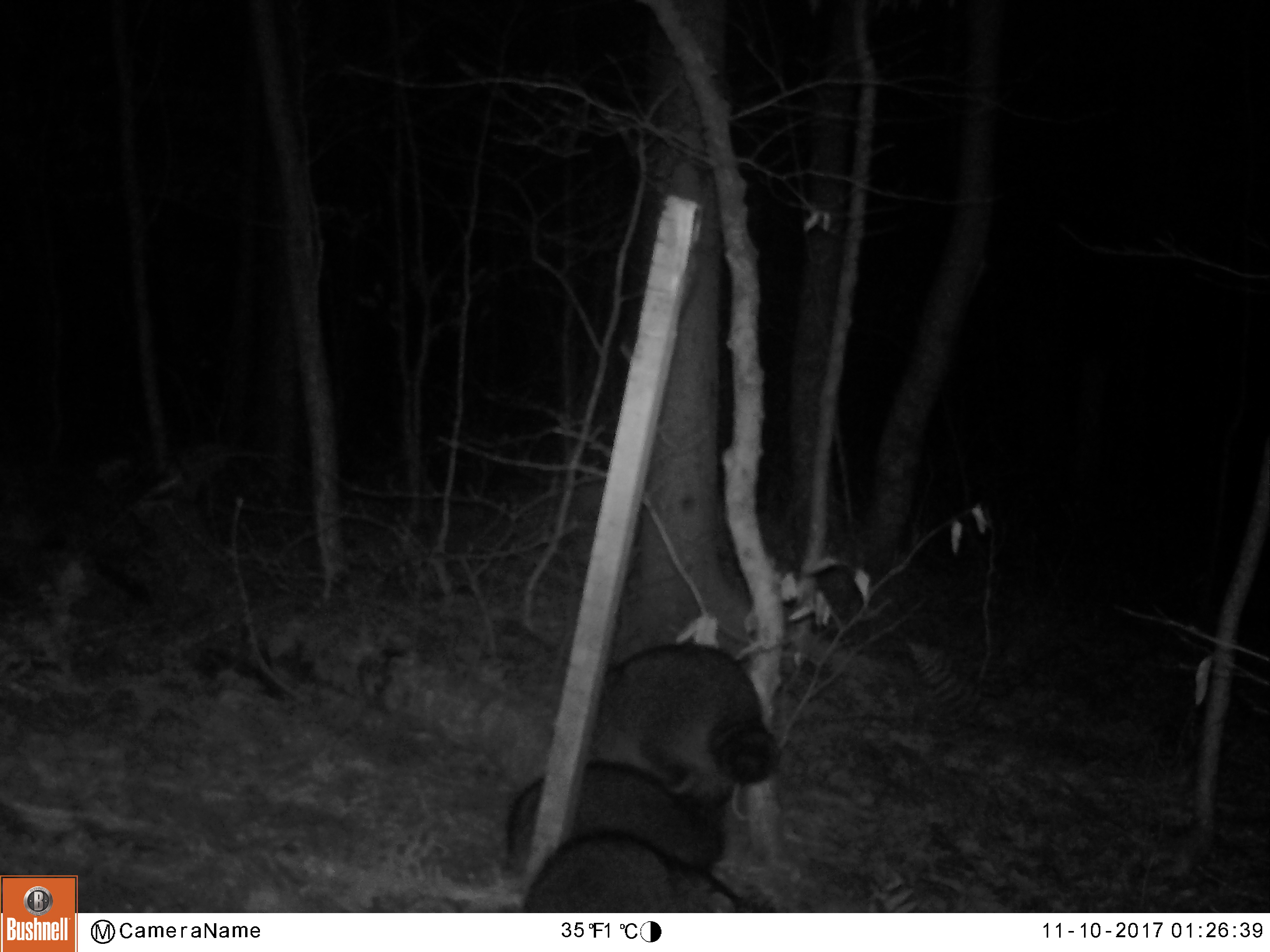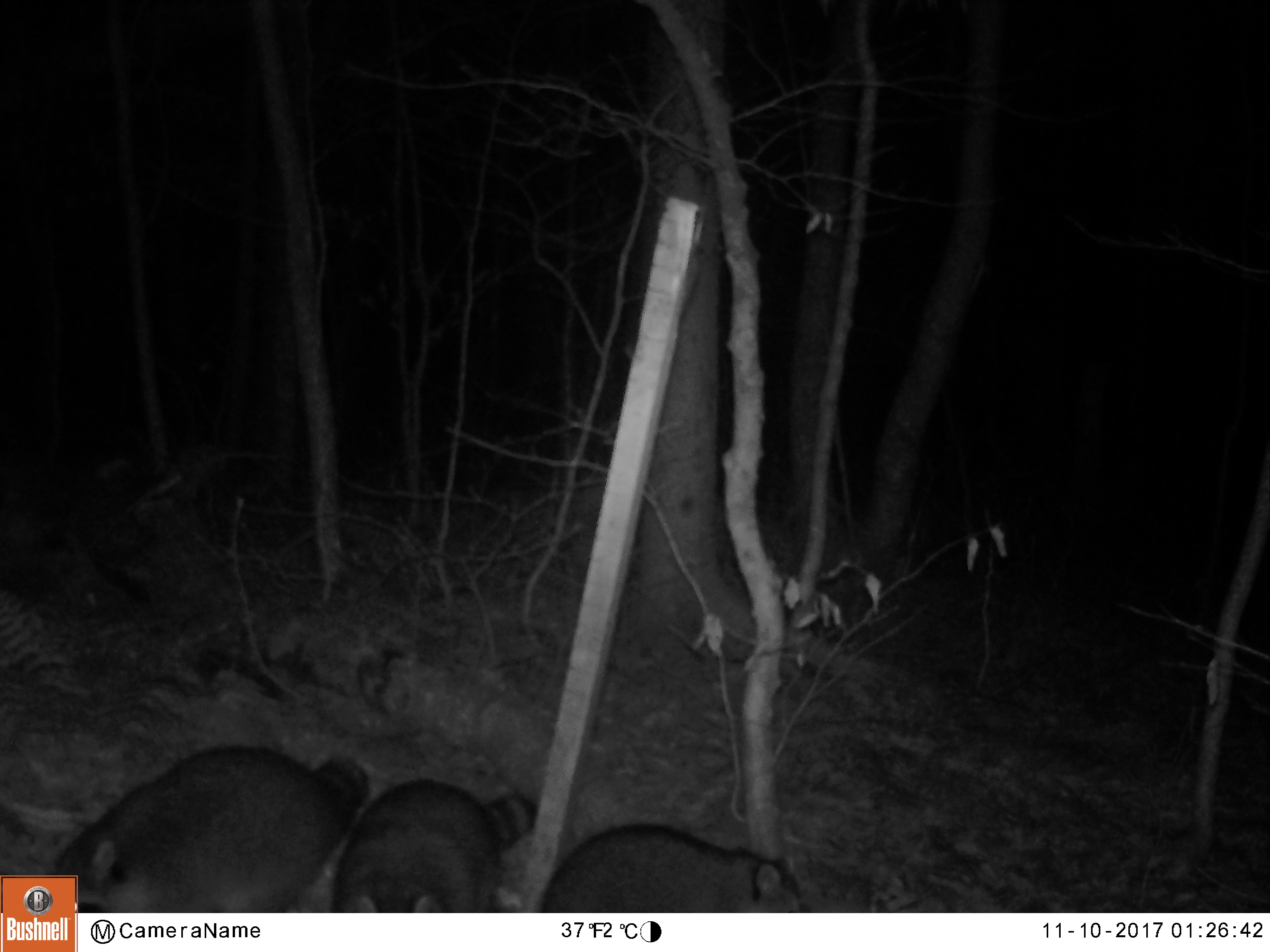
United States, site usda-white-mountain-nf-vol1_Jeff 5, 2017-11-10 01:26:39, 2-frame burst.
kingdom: Animalia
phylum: Chordata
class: Mammalia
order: Carnivora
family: Procyonidae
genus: Procyon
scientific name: Procyon lotor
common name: raccoon